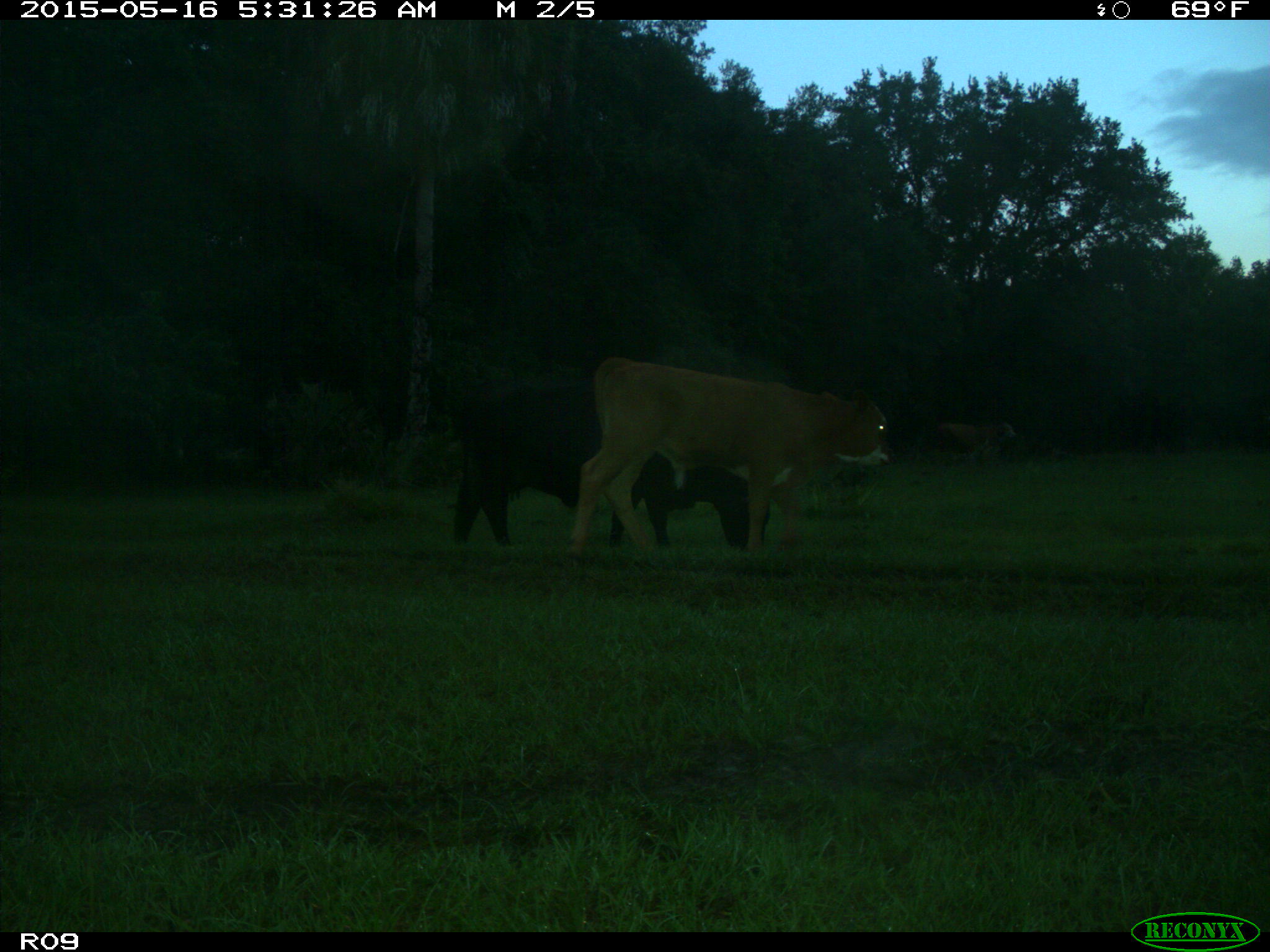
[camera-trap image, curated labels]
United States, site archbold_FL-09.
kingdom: Animalia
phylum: Chordata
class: Mammalia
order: Artiodactyla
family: Bovidae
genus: Bos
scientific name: Bos taurus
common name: domestic cow